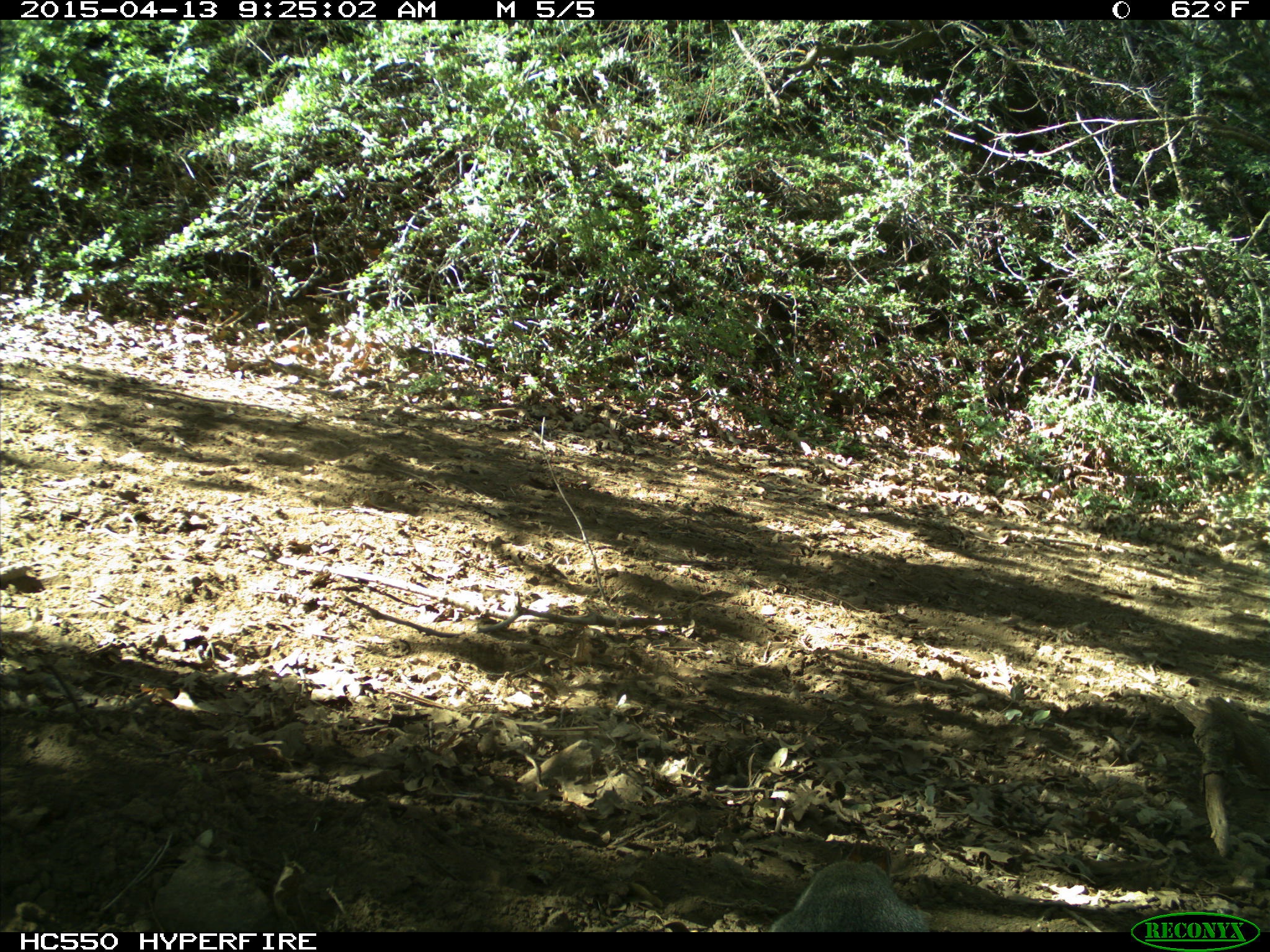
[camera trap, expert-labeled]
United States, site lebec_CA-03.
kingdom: Animalia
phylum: Chordata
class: Mammalia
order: Rodentia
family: Sciuridae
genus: Sciurus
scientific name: Sciurus carolinensis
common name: eastern gray squirrel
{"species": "Sciurus carolinensis (eastern gray squirrel)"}